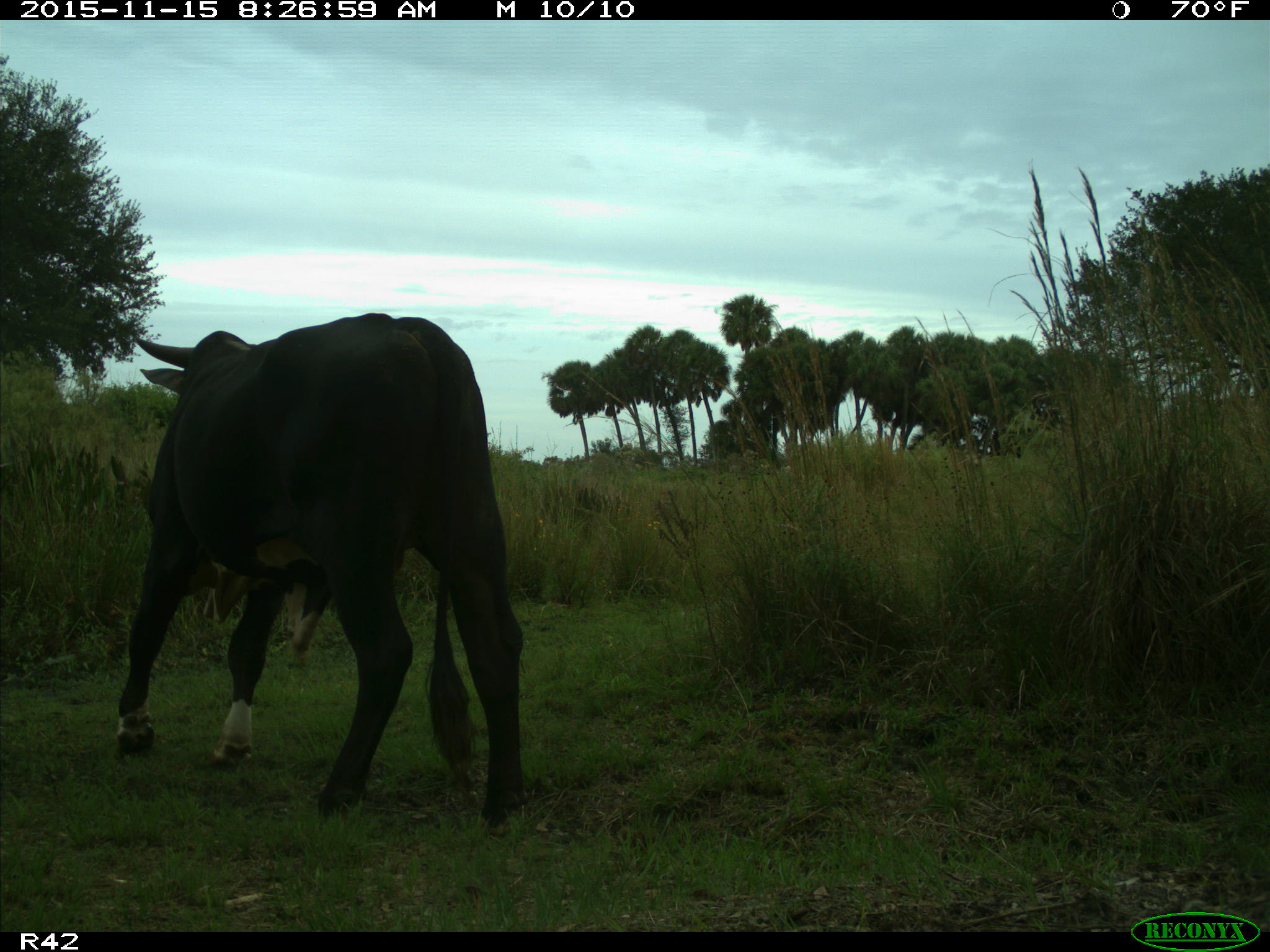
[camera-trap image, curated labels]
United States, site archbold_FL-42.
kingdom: Animalia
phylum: Chordata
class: Mammalia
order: Artiodactyla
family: Bovidae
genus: Bos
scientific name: Bos taurus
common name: domestic cow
Bos taurus (domestic cow).